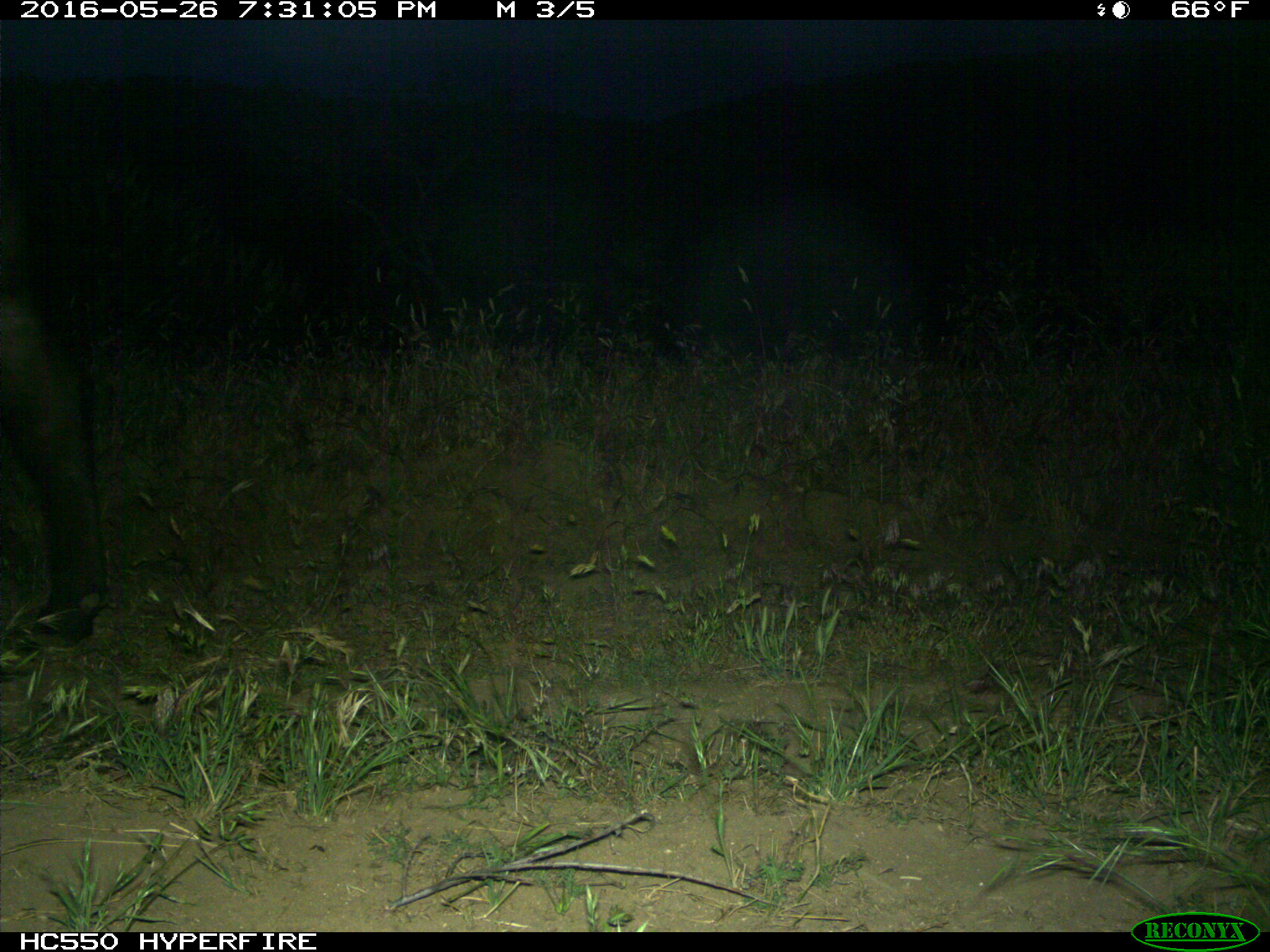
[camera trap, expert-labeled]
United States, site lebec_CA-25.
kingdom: Animalia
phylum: Chordata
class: Mammalia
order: Artiodactyla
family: Bovidae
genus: Bos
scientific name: Bos taurus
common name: domestic cow